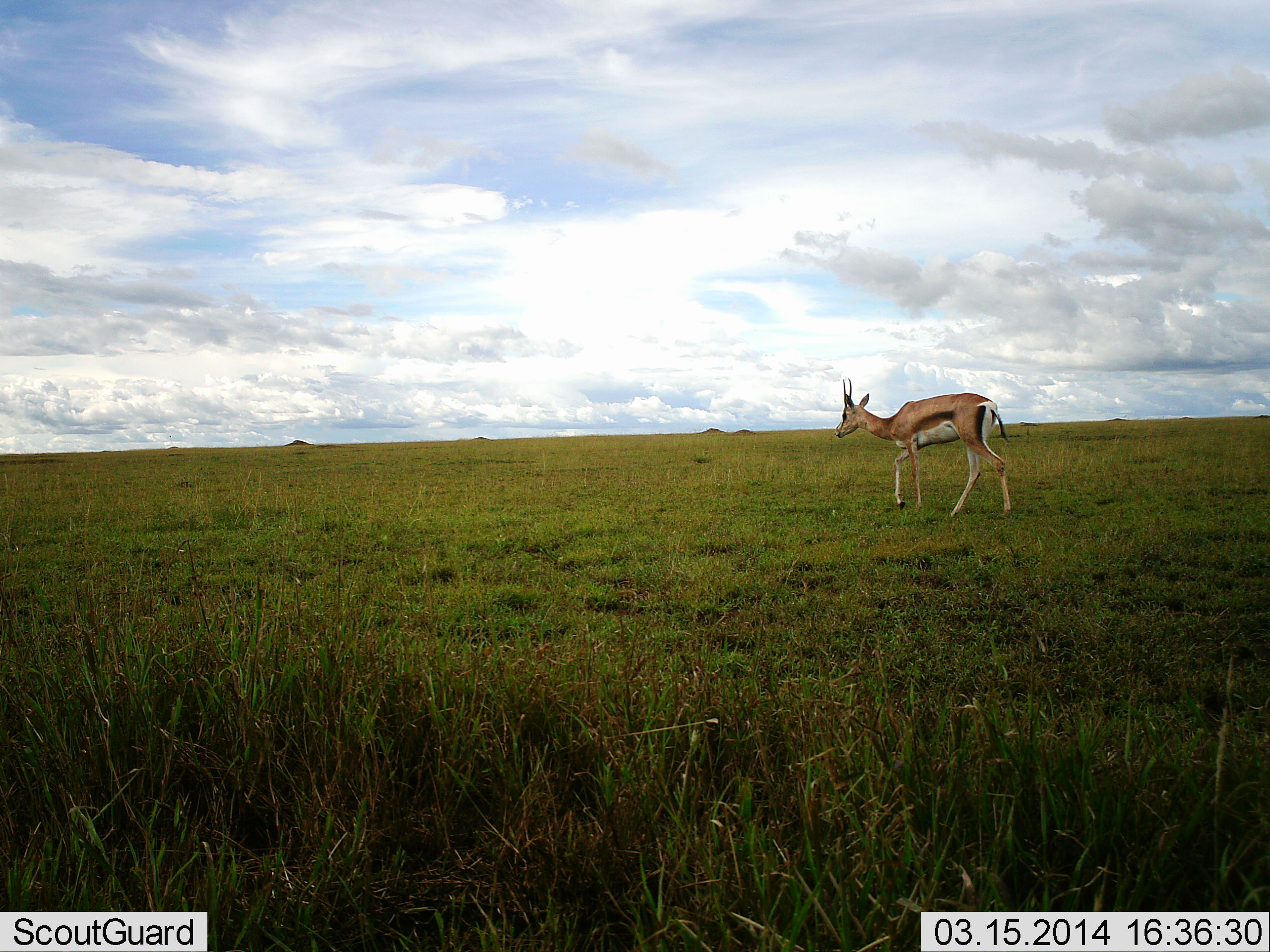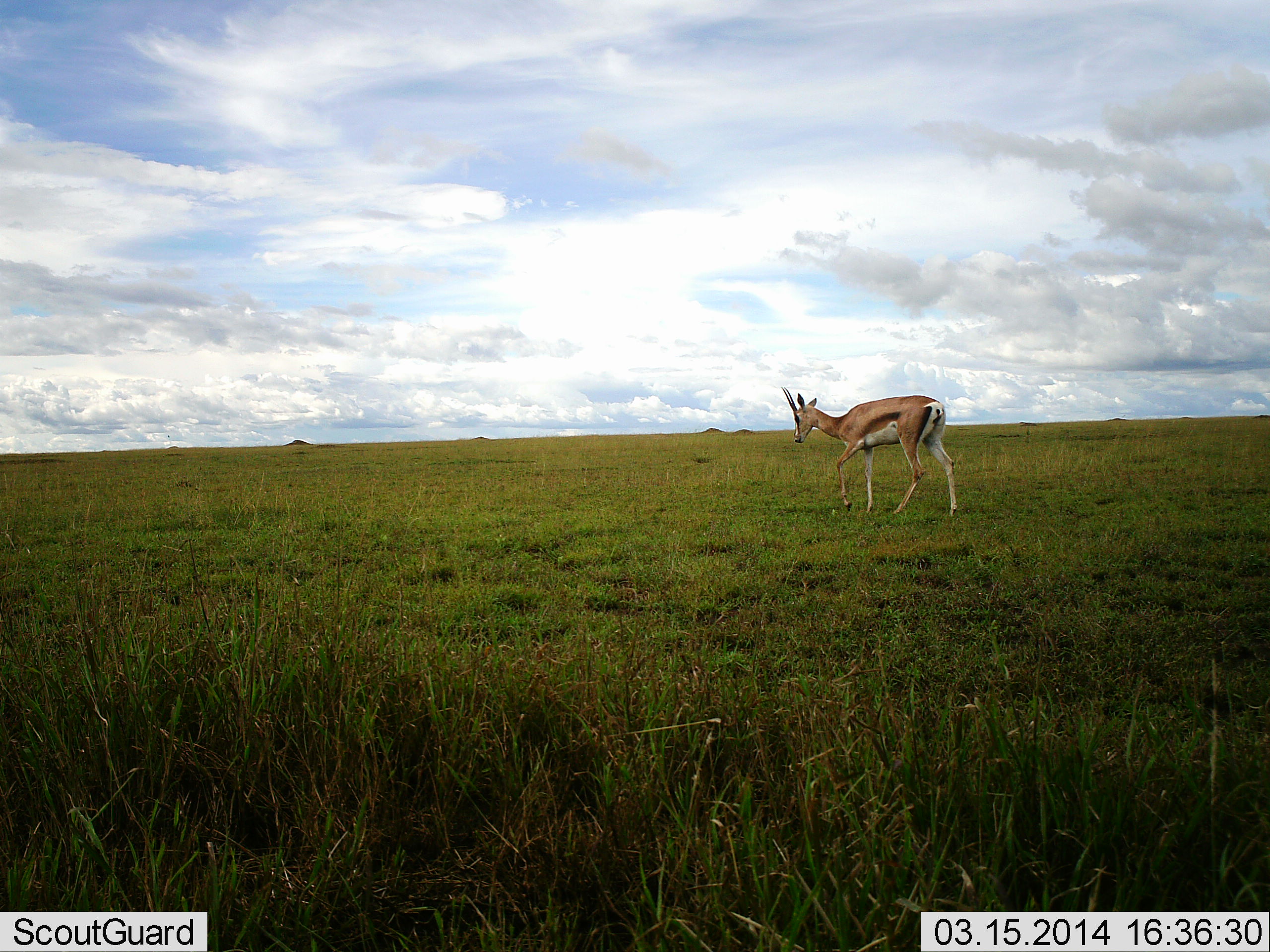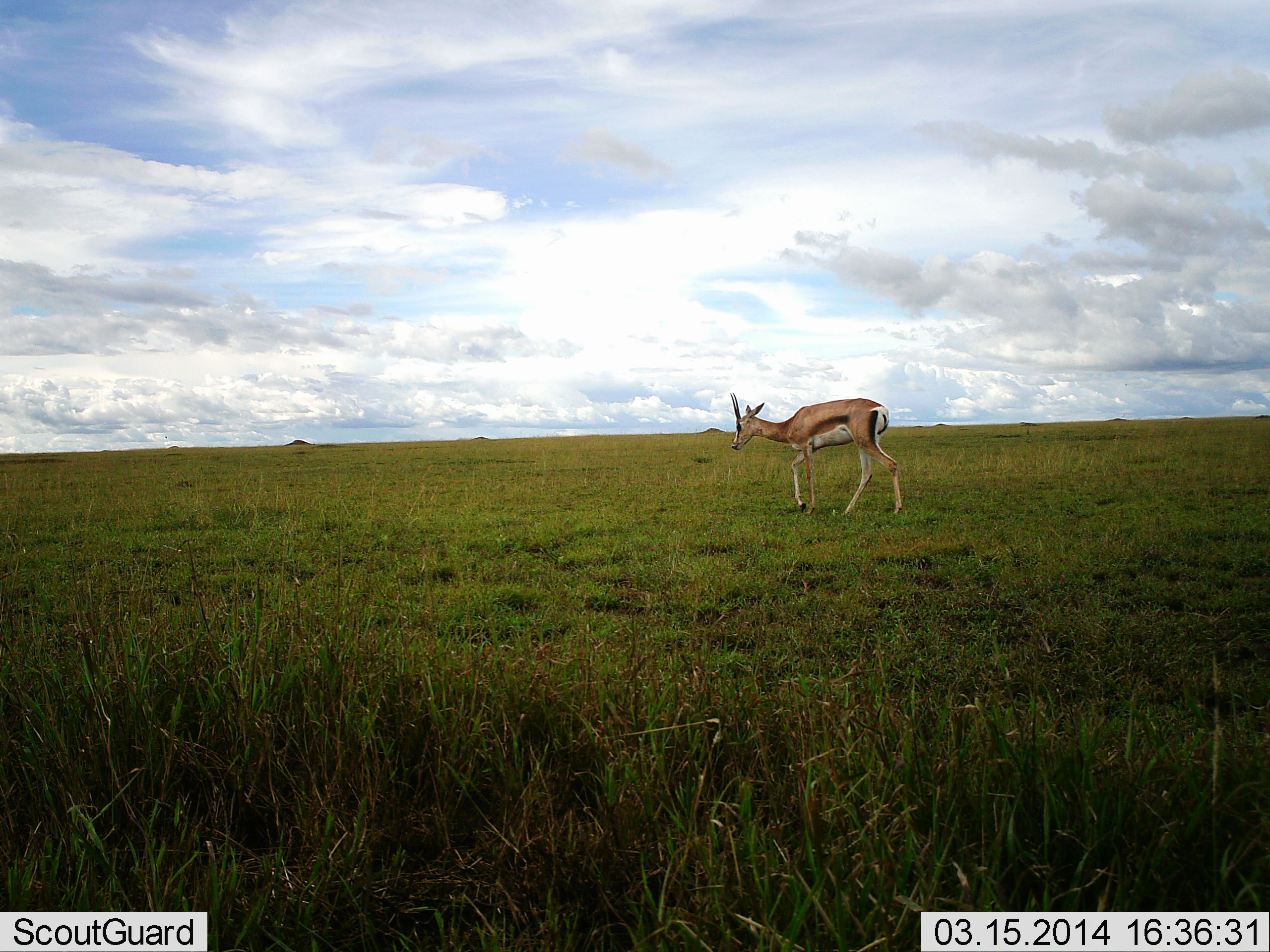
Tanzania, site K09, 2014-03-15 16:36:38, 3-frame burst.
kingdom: Animalia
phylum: Chordata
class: Mammalia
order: Artiodactyla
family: Bovidae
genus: Eudorcas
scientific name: Eudorcas thomsonii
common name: thomson's gazelle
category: gazellethomsons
Gazellethomsons (thomson's gazelle) (Eudorcas thomsonii), count 1. Behavior (volunteer vote fractions): standing 0%, resting 0%, moving 90%, interacting 0%. Young present (vote fraction): 0%. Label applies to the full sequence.